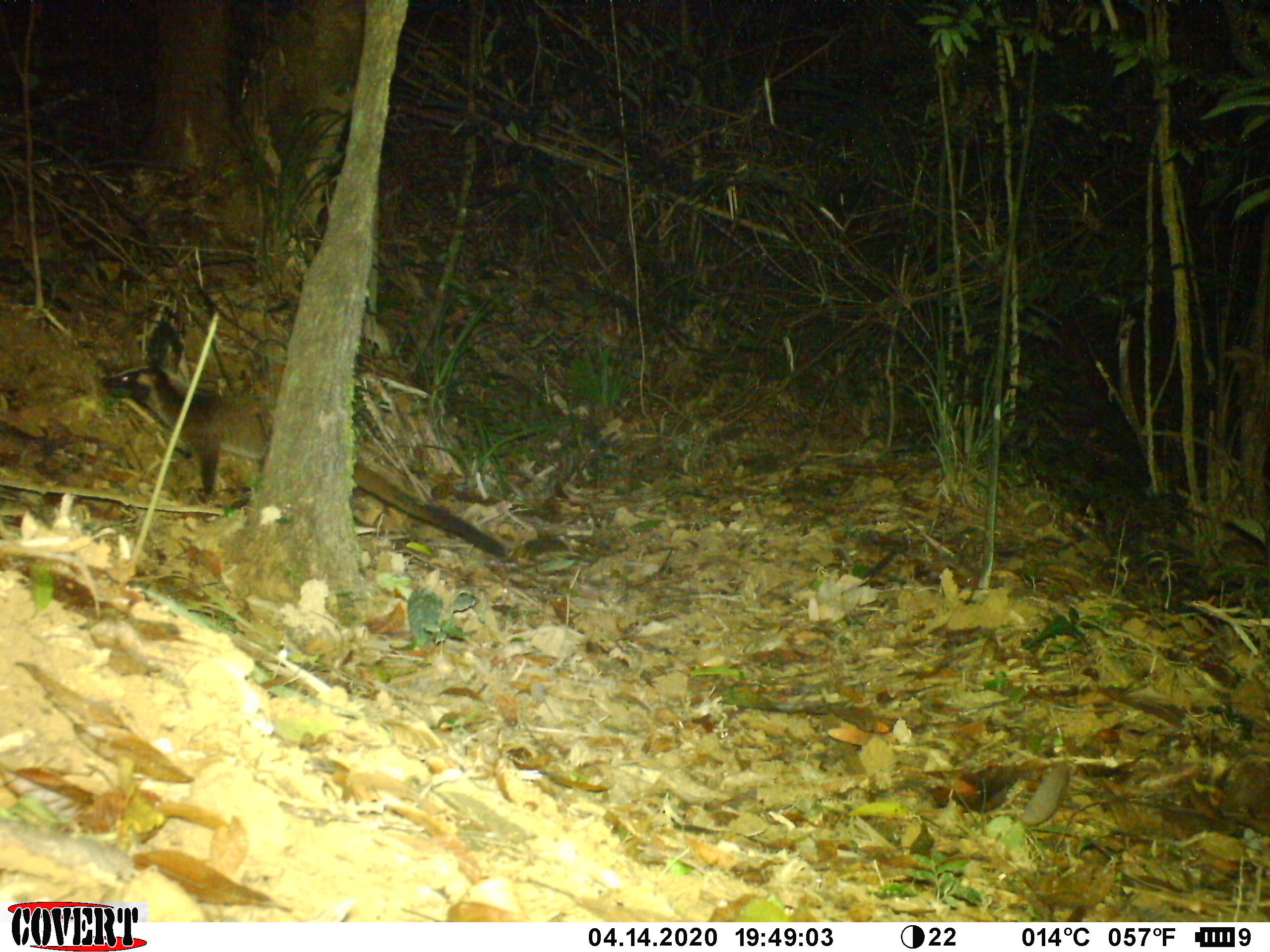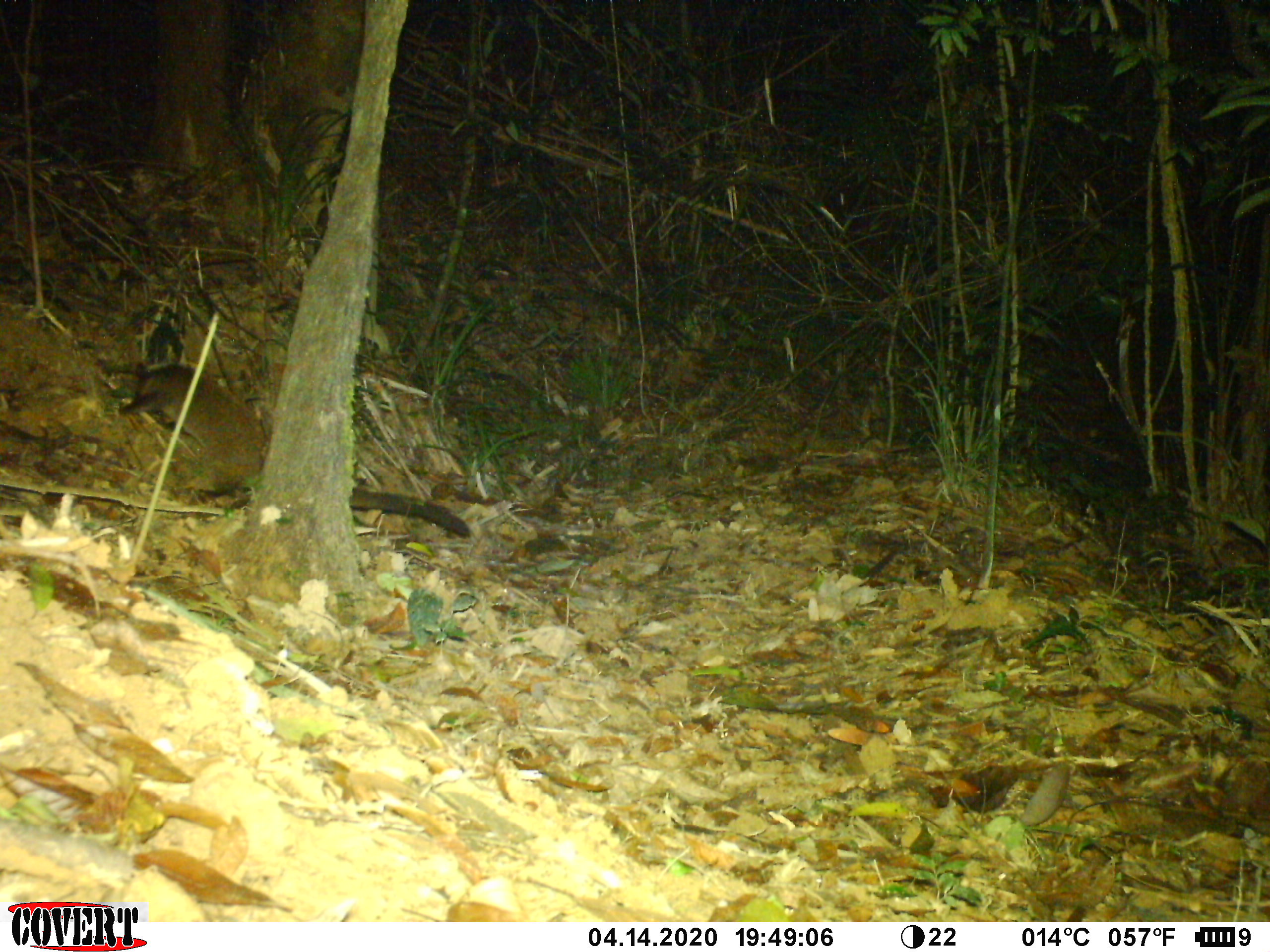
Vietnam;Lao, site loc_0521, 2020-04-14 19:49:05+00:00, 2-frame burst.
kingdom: Animalia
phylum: Chordata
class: Mammalia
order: Carnivora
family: Viverridae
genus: Paguma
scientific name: Paguma larvata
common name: masked palm civet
Masked palm civet (Paguma larvata). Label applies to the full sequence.